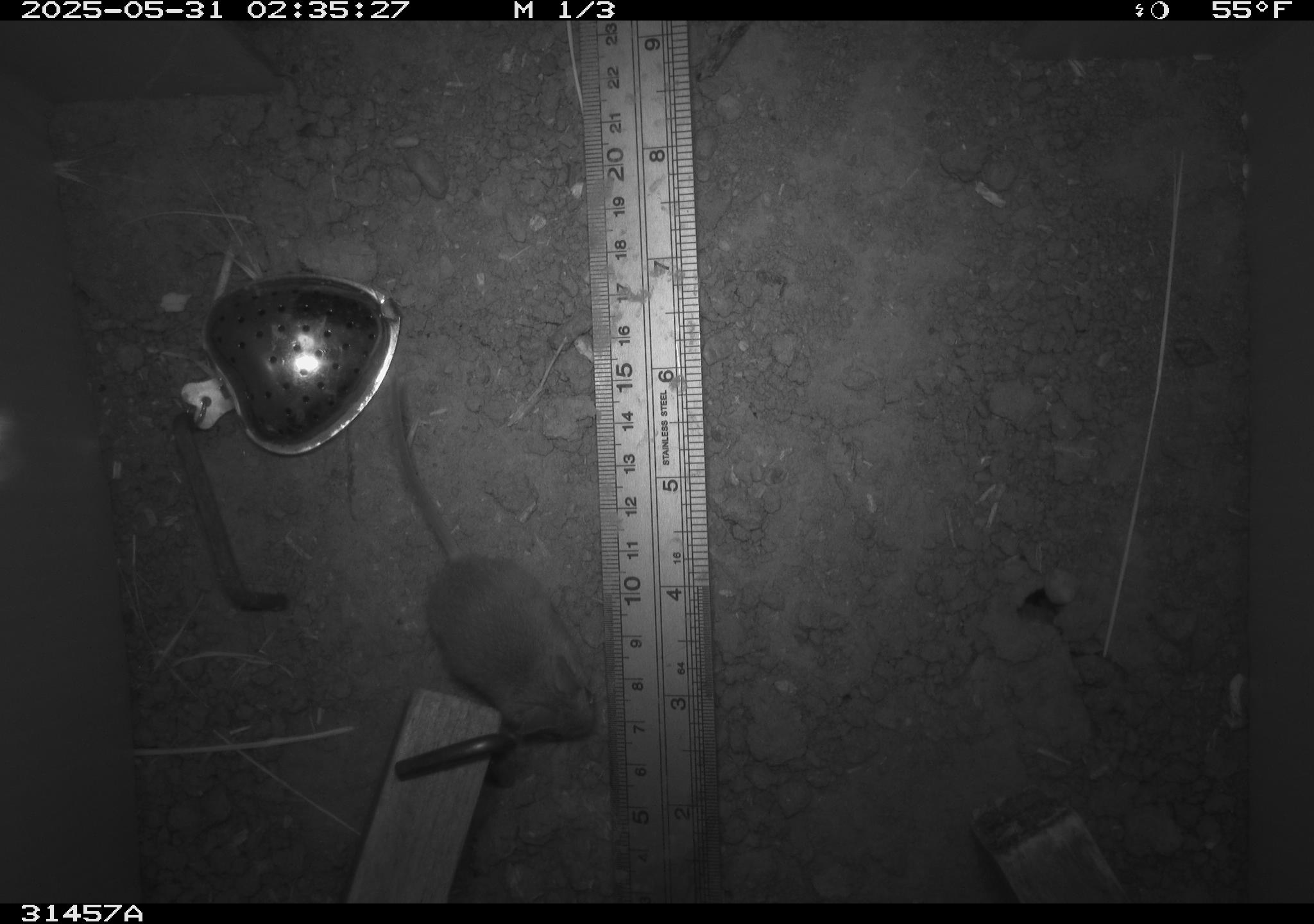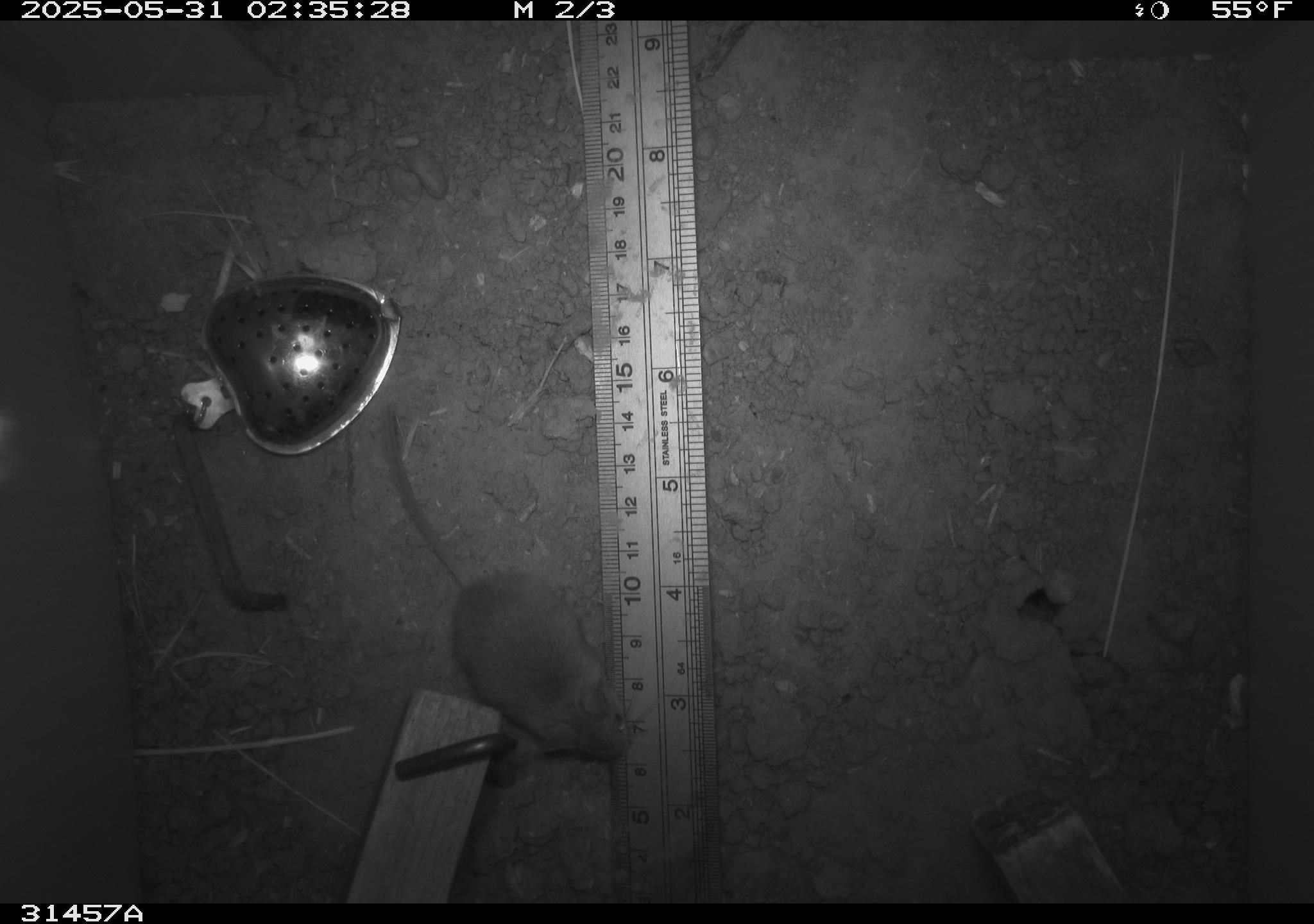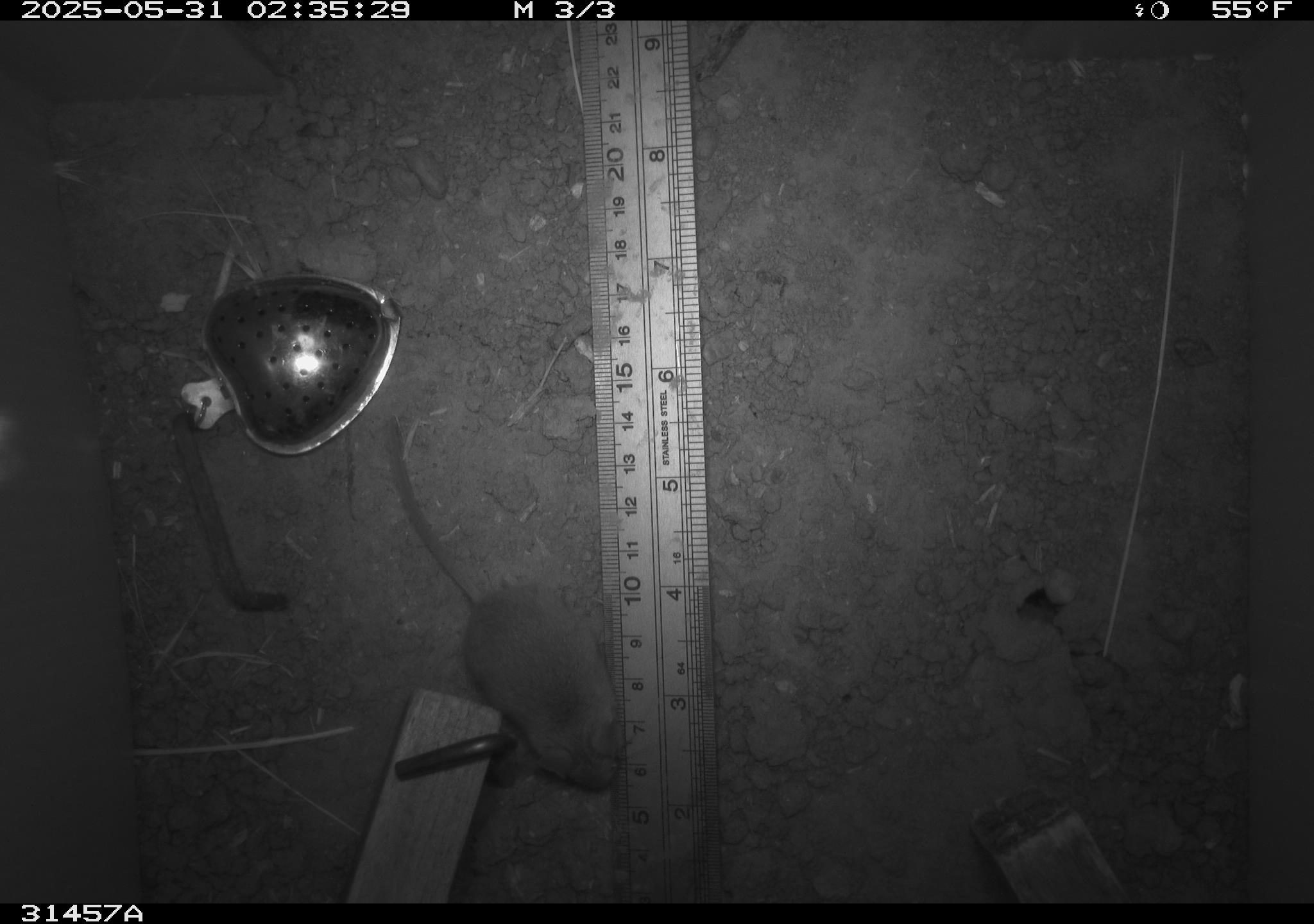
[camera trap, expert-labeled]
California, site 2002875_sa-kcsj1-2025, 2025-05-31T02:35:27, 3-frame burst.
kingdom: Animalia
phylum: Chordata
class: Mammalia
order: Rodentia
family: Muridae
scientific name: Muridae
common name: murids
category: muridae family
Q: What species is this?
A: Muridae family (murids) (Muridae).